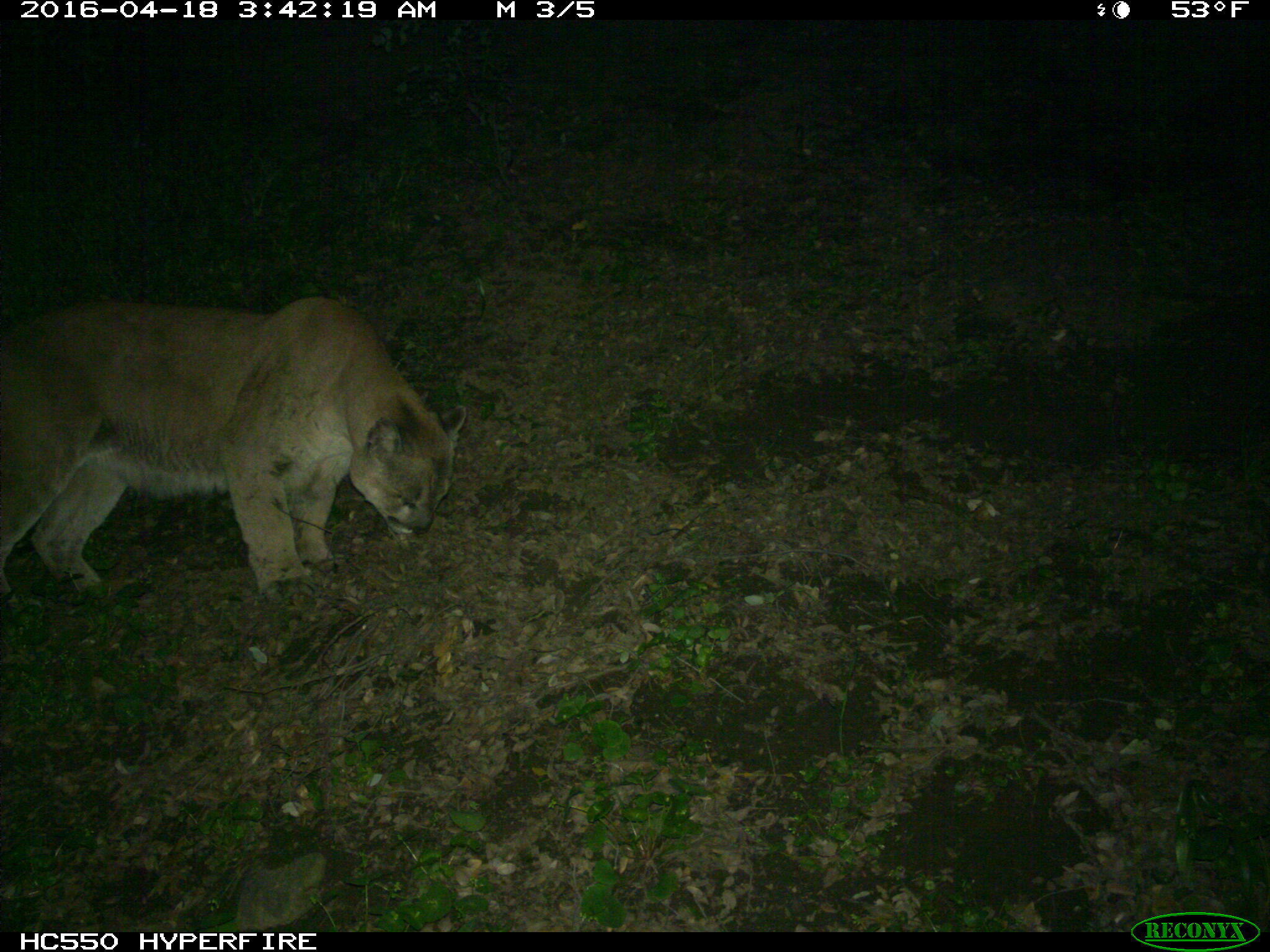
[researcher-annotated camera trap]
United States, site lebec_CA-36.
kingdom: Animalia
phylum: Chordata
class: Mammalia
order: Carnivora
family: Felidae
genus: Puma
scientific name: Puma concolor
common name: mountain lion